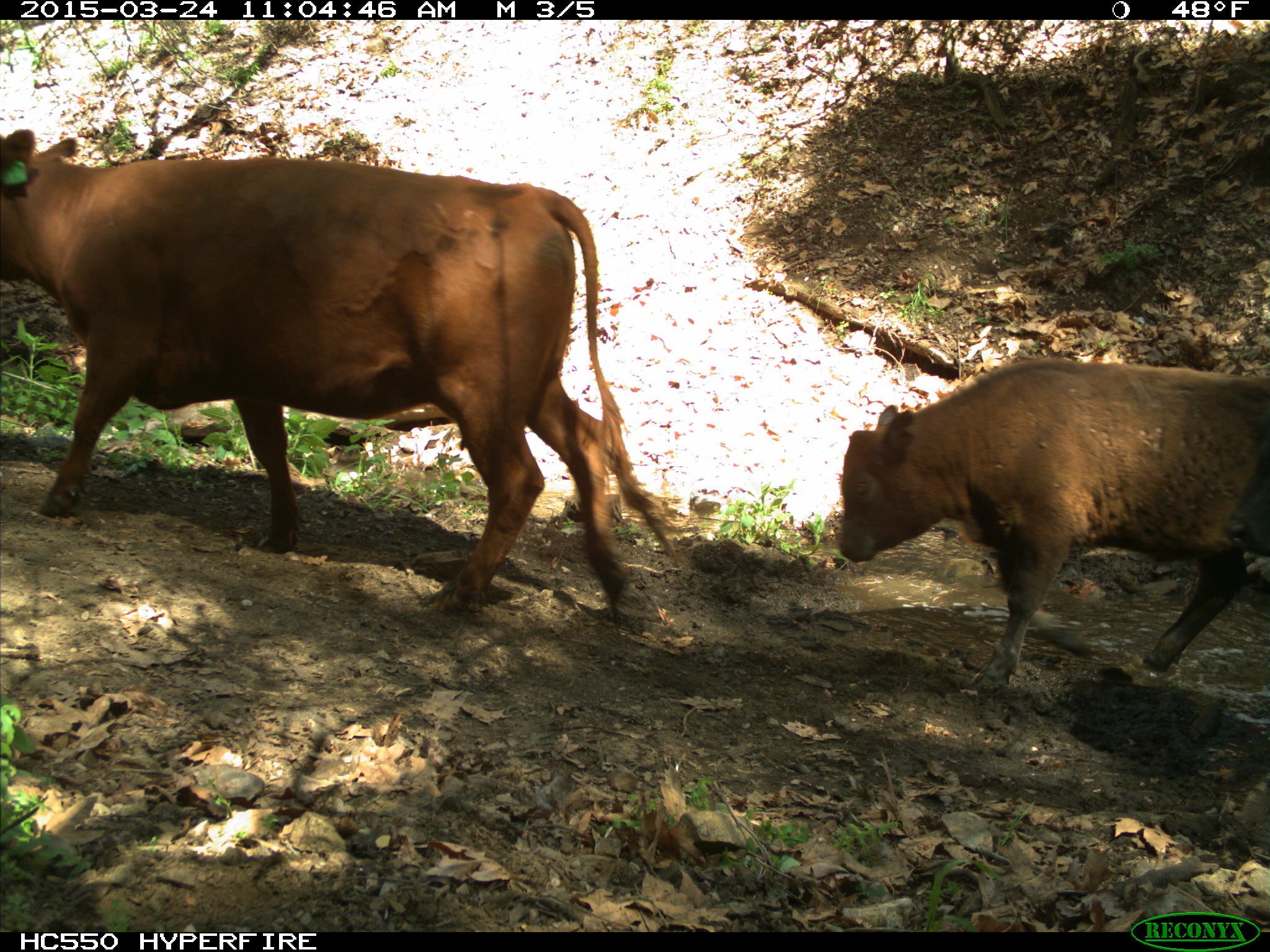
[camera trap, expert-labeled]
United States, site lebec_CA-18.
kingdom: Animalia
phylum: Chordata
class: Mammalia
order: Artiodactyla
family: Bovidae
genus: Bos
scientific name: Bos taurus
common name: domestic cow